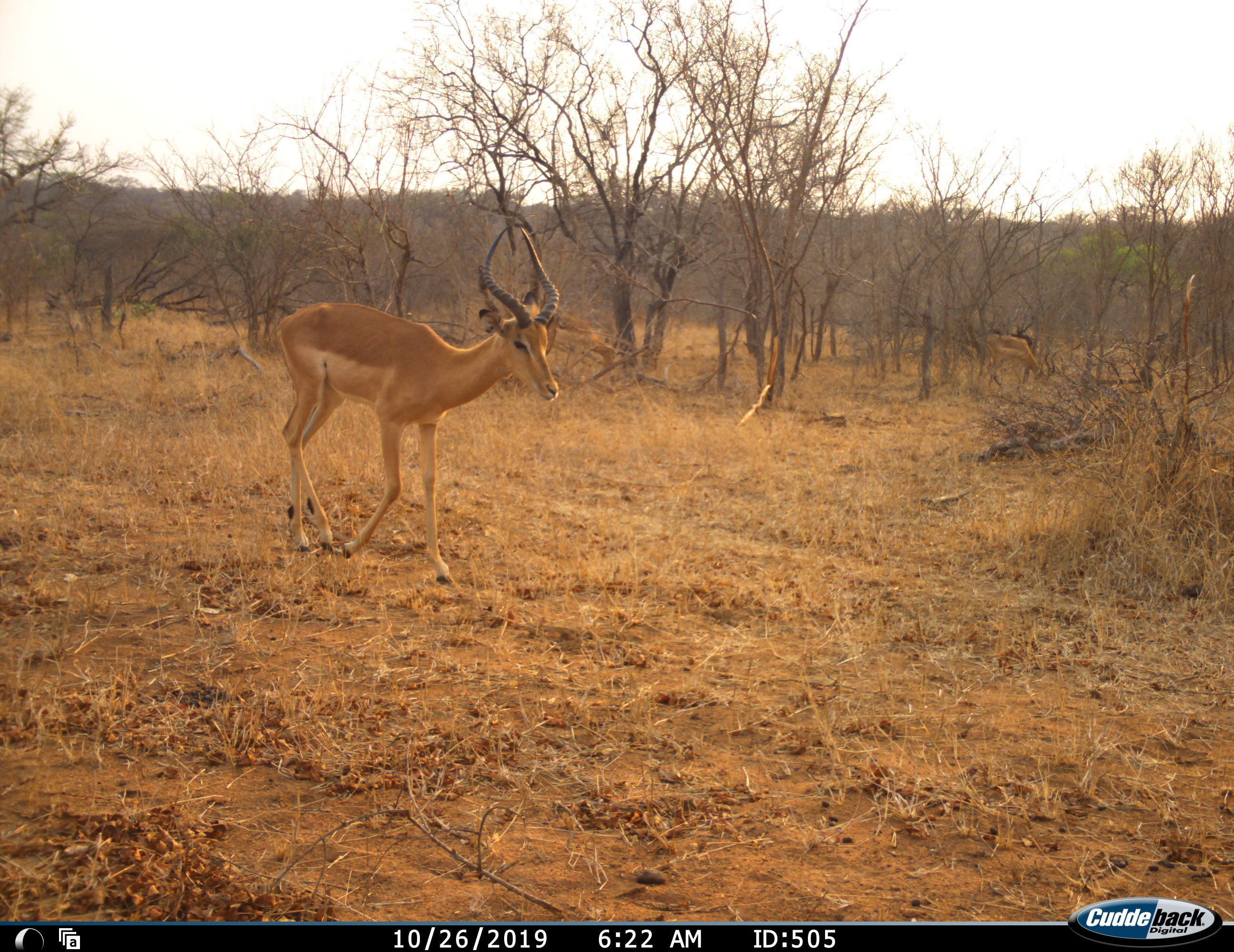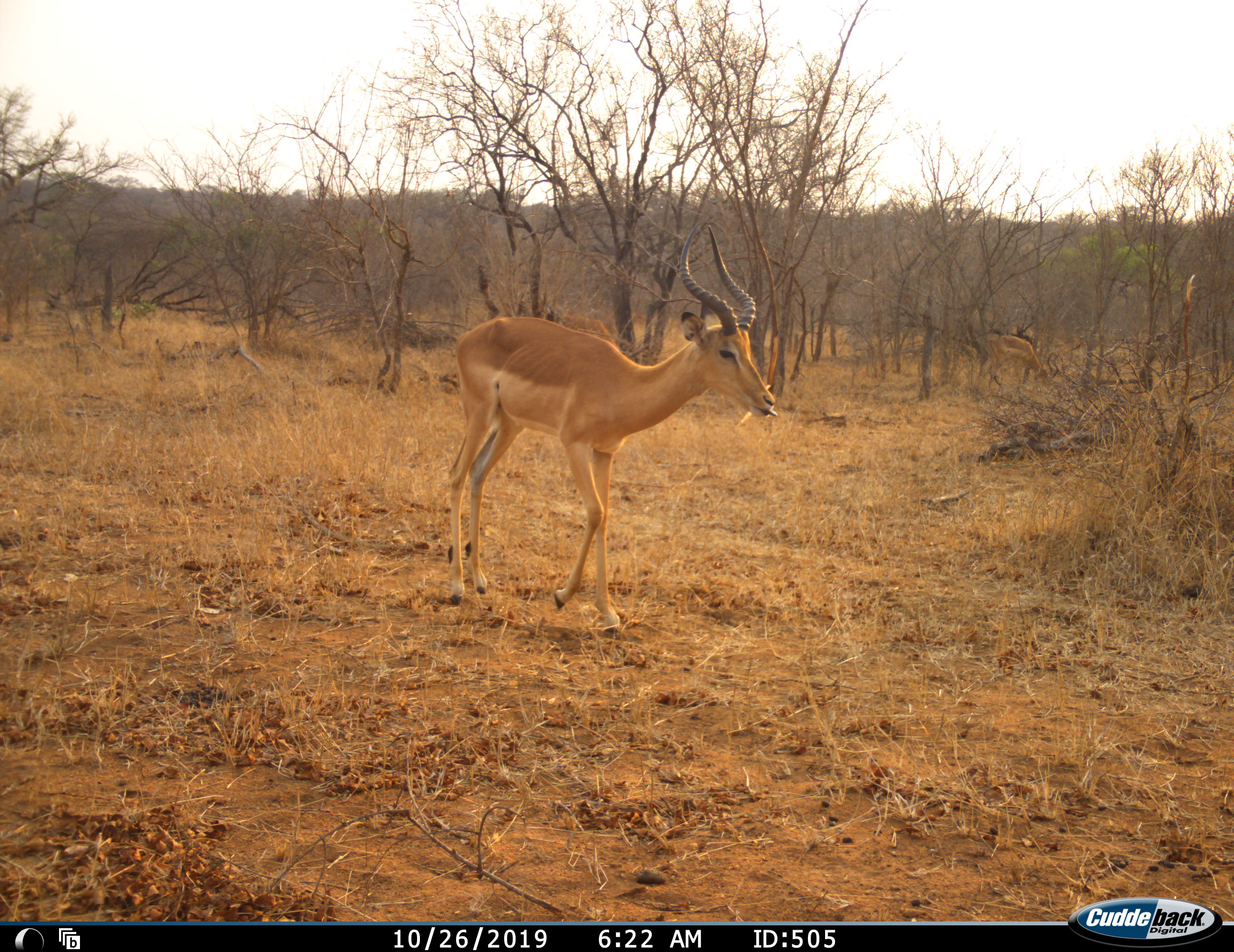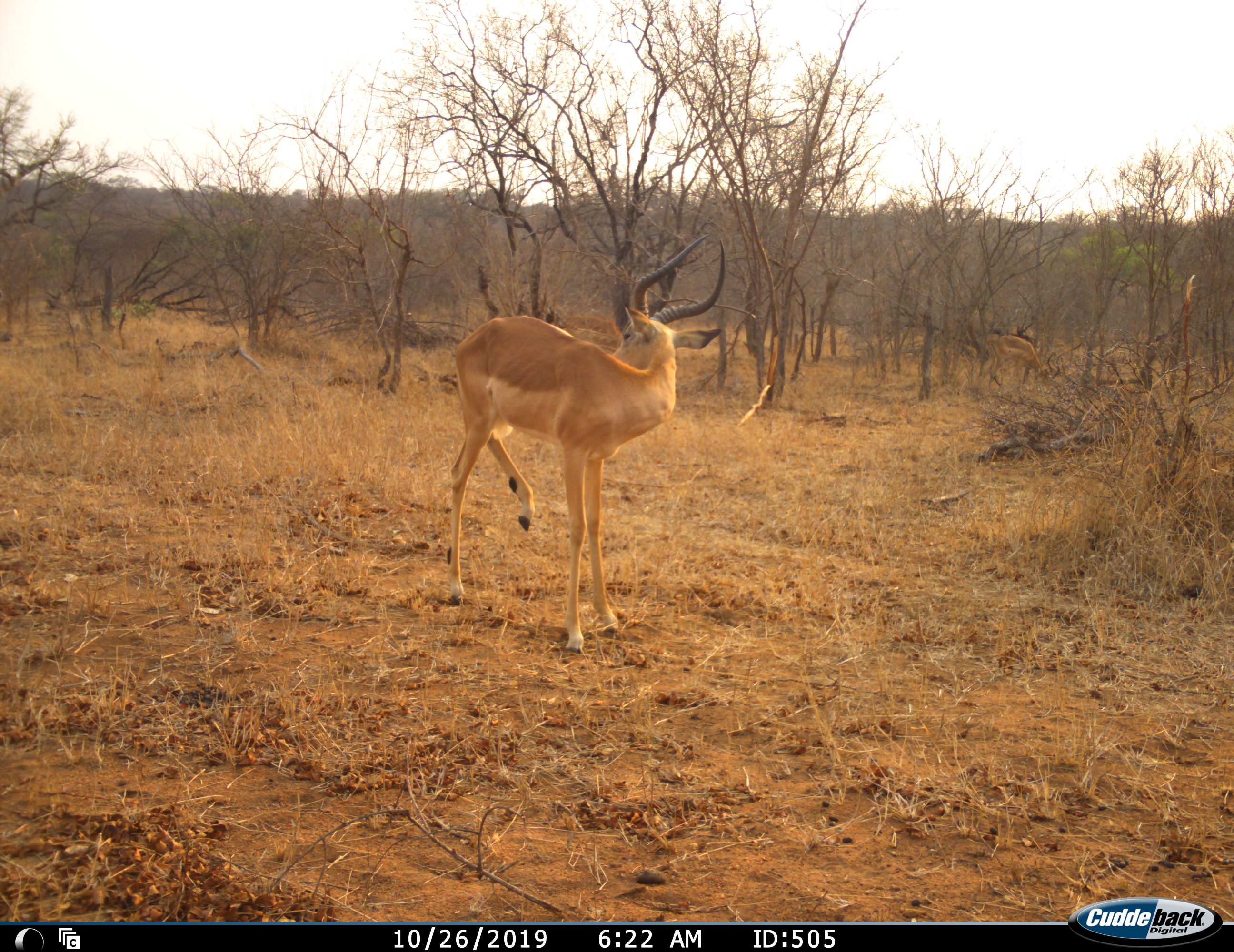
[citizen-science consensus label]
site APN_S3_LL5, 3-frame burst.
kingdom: Animalia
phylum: Chordata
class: Mammalia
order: Artiodactyla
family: Bovidae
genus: Aepyceros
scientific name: Aepyceros melampus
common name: impala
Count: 1.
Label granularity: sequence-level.